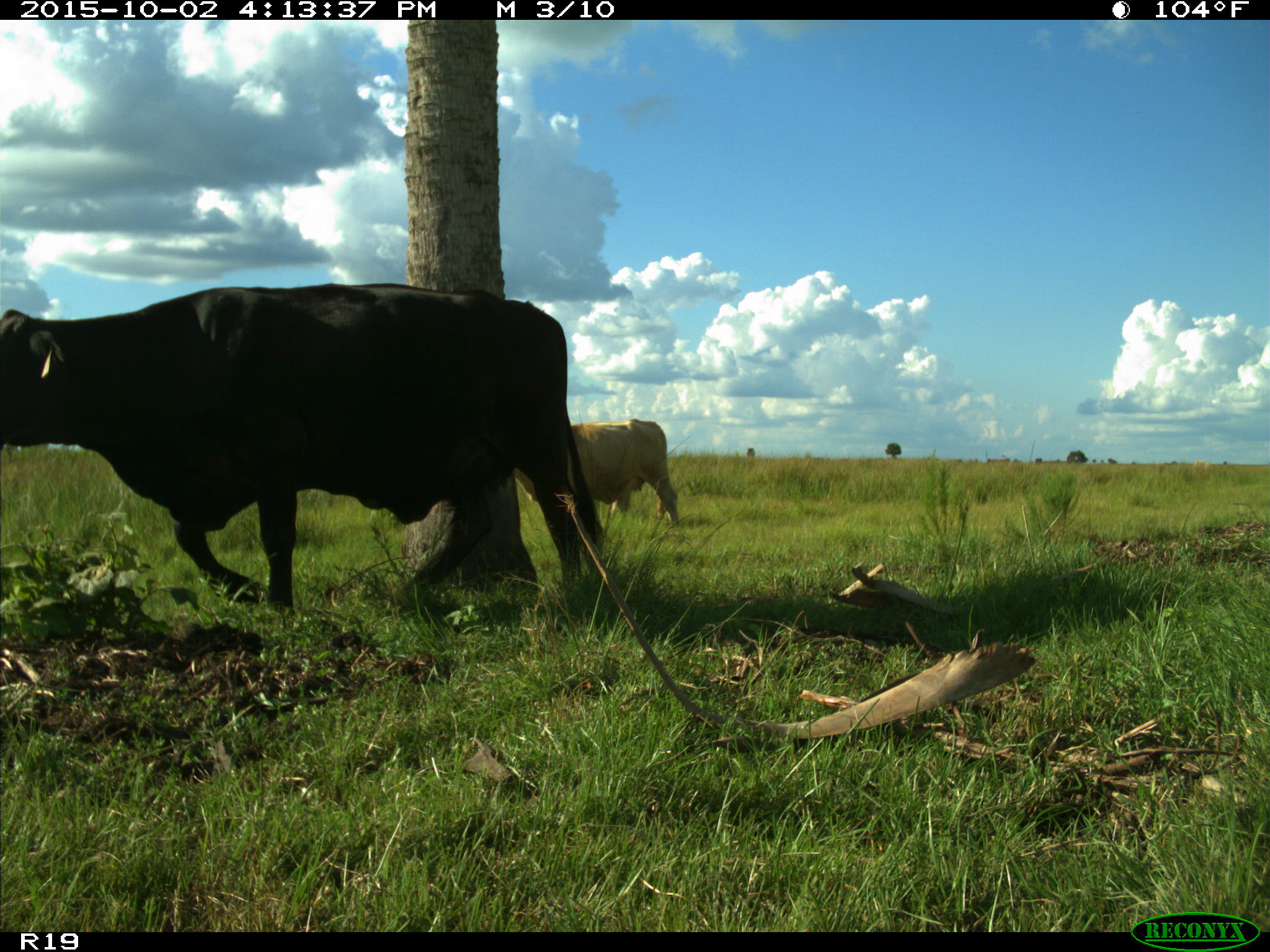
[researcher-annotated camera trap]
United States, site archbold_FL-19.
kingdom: Animalia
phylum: Chordata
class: Mammalia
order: Artiodactyla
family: Bovidae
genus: Bos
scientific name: Bos taurus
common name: domestic cow